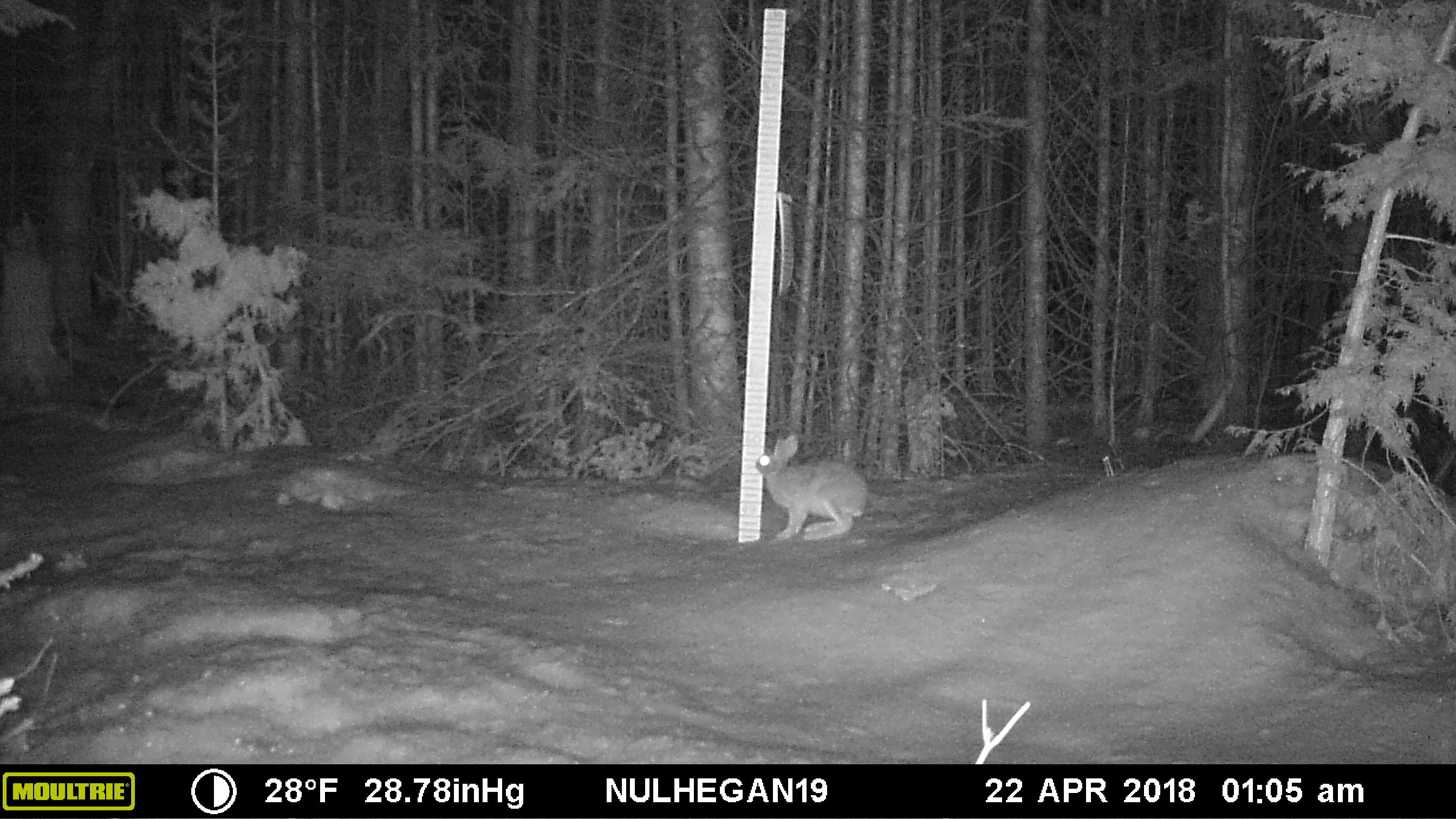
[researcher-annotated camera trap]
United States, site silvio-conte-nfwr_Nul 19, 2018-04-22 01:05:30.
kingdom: Animalia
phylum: Chordata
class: Mammalia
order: Lagomorpha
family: Leporidae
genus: Lepus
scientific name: Lepus americanus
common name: snowshoe hare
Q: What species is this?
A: Snowshoe hare (Lepus americanus).